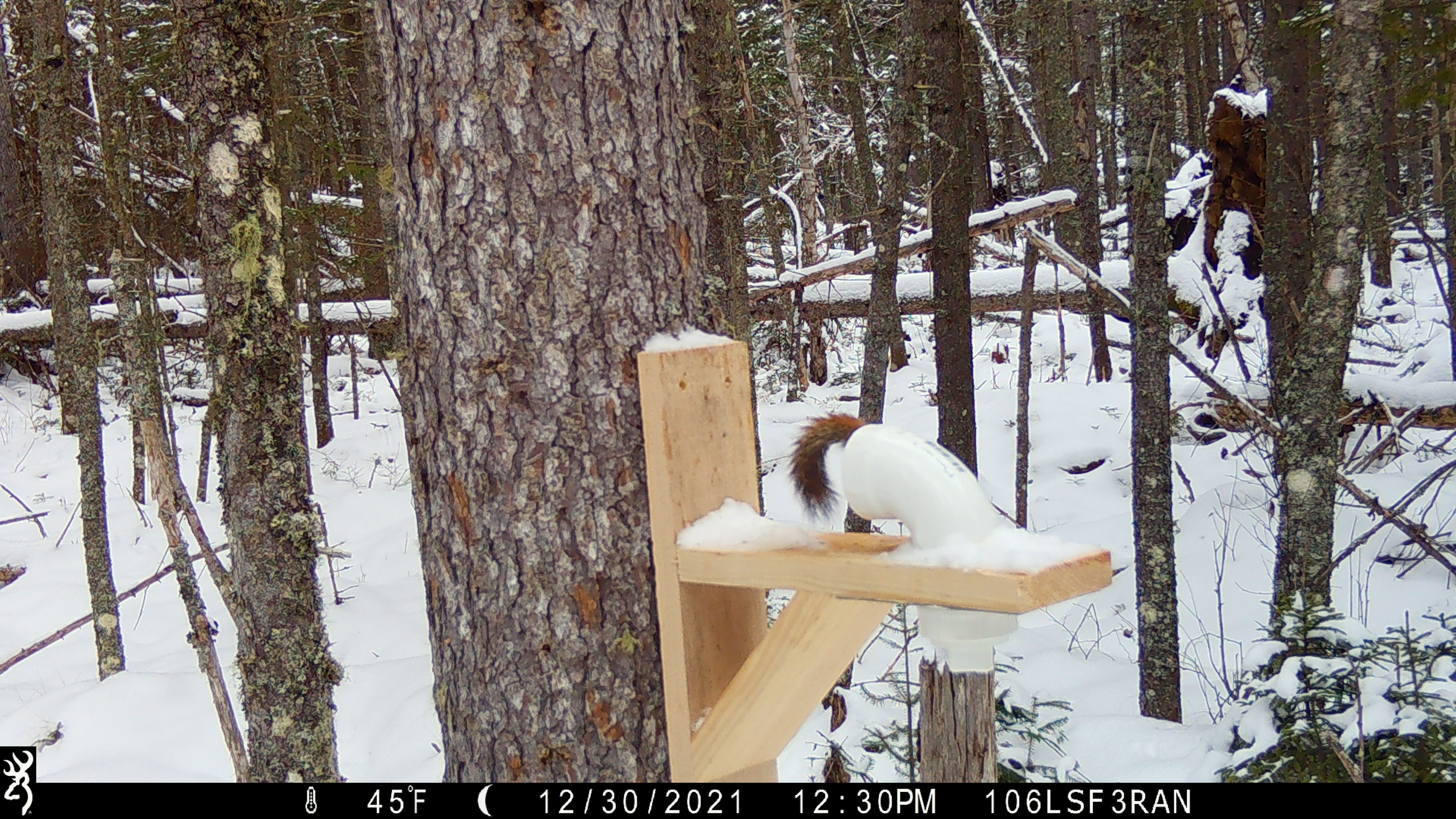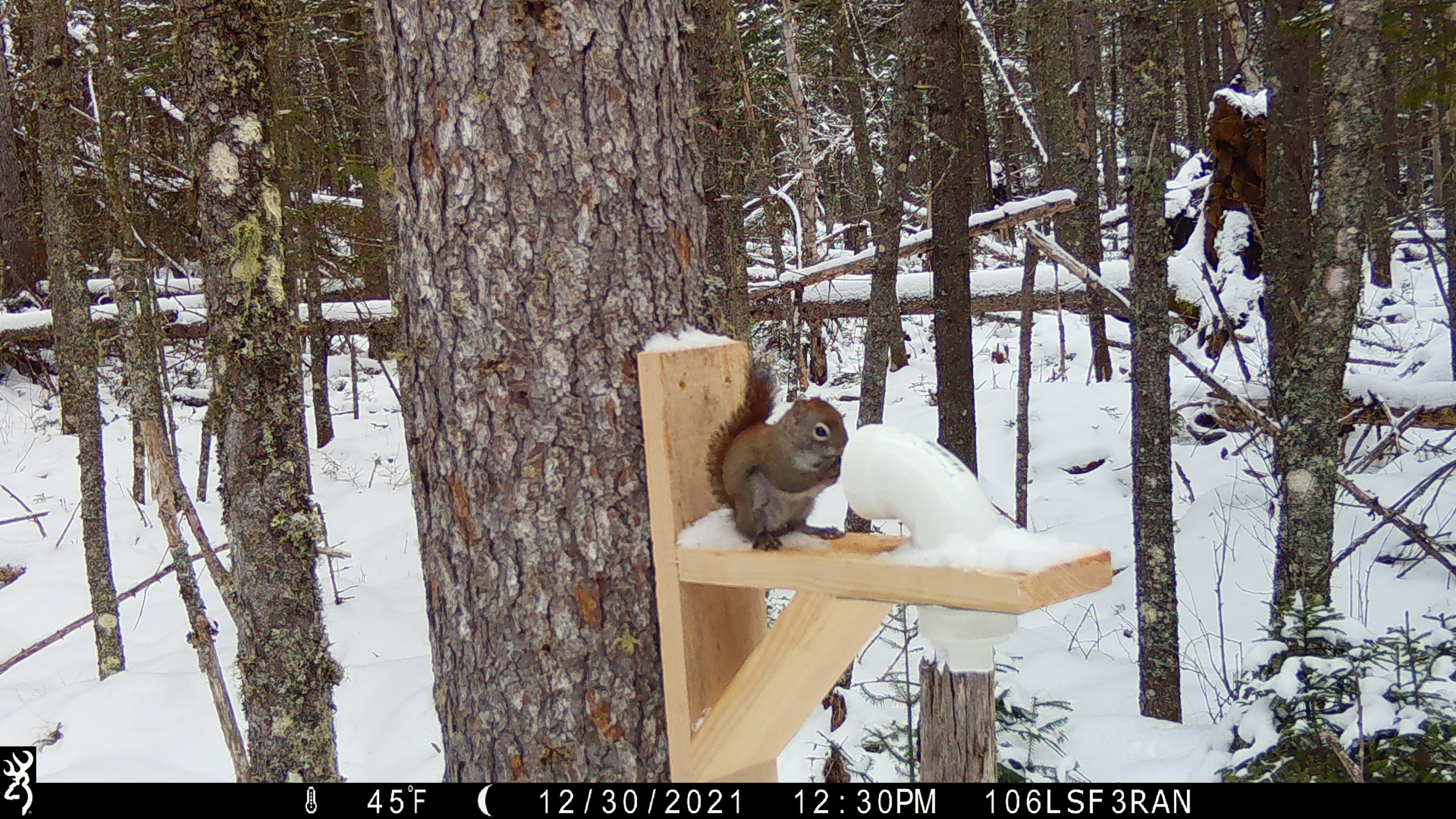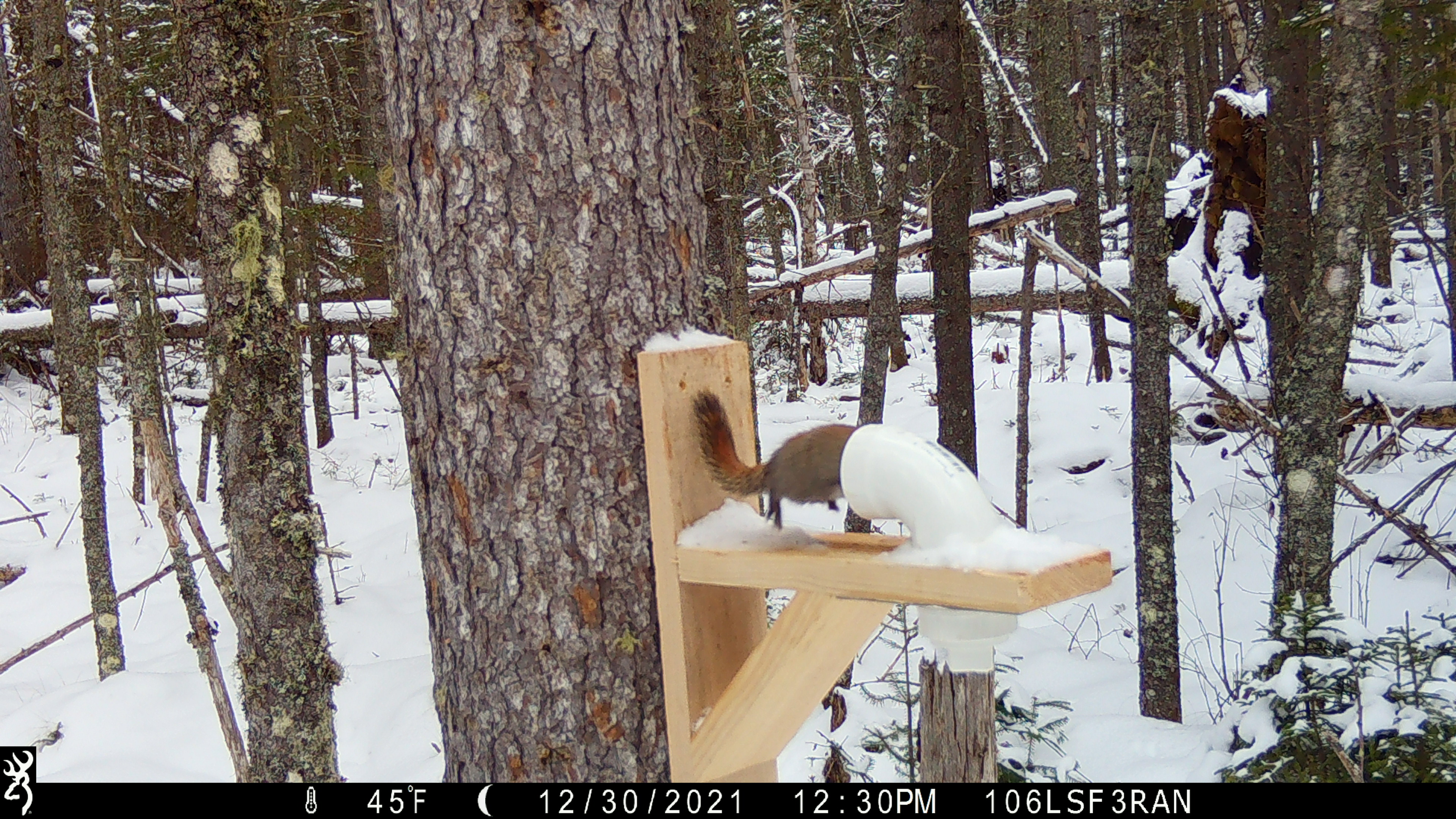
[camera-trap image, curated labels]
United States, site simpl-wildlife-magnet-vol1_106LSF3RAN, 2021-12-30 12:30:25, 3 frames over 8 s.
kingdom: Animalia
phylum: Chordata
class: Mammalia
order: Rodentia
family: Sciuridae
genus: Tamiasciurus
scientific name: Tamiasciurus hudsonicus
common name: red squirrel